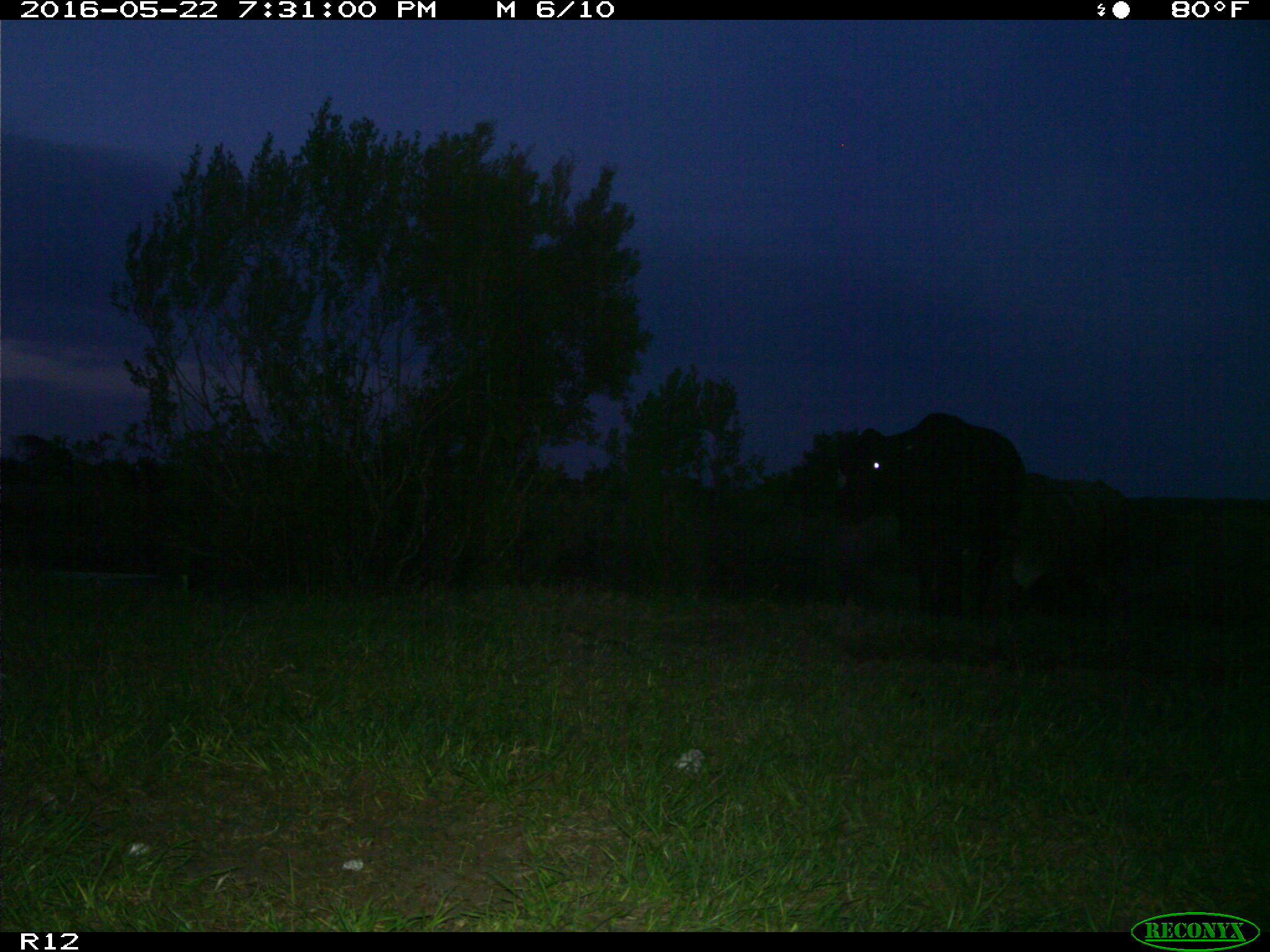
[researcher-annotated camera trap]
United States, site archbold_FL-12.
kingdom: Animalia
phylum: Chordata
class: Mammalia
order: Artiodactyla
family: Bovidae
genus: Bos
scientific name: Bos taurus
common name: domestic cow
Bos taurus (domestic cow).